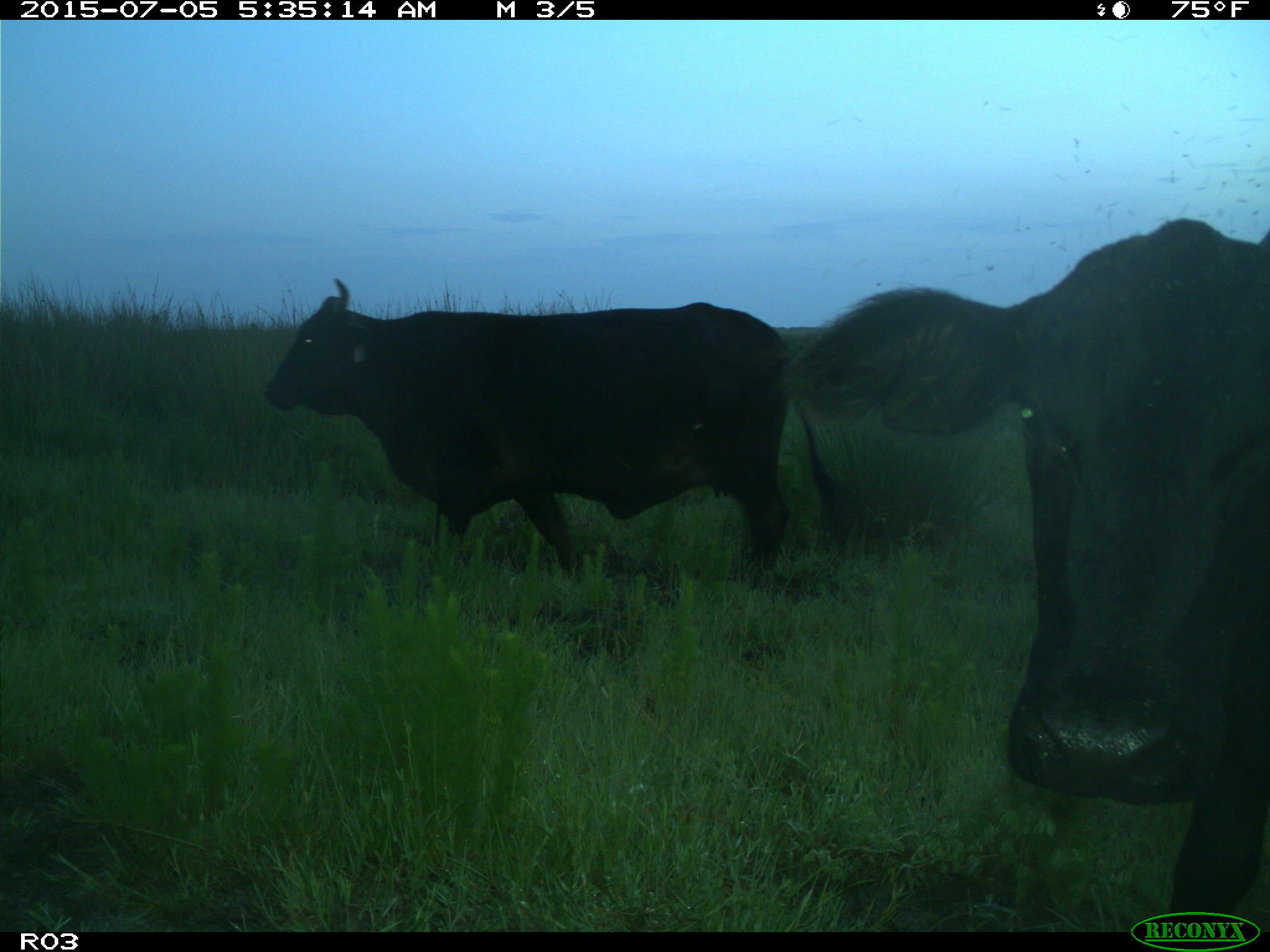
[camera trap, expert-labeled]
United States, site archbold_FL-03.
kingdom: Animalia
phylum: Chordata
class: Mammalia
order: Artiodactyla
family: Bovidae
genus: Bos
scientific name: Bos taurus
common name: domestic cow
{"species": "Bos taurus (domestic cow)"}